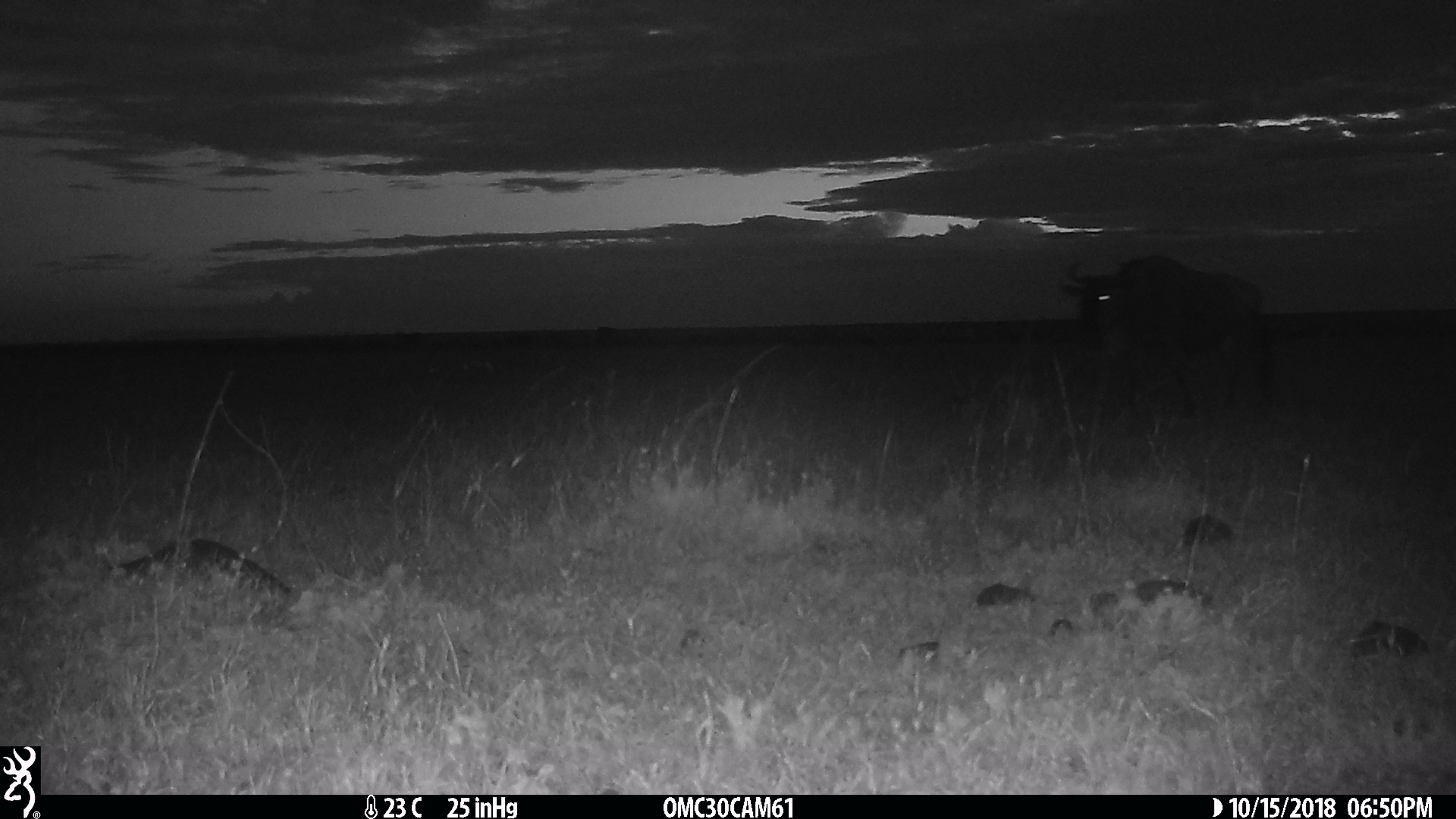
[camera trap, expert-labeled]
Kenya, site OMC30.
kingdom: Animalia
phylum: Chordata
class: Mammalia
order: Artiodactyla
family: Bovidae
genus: Connochaetes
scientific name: Connochaetes taurinus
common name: blue wildebeest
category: wildebeest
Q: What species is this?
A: Wildebeest (blue wildebeest) (Connochaetes taurinus).